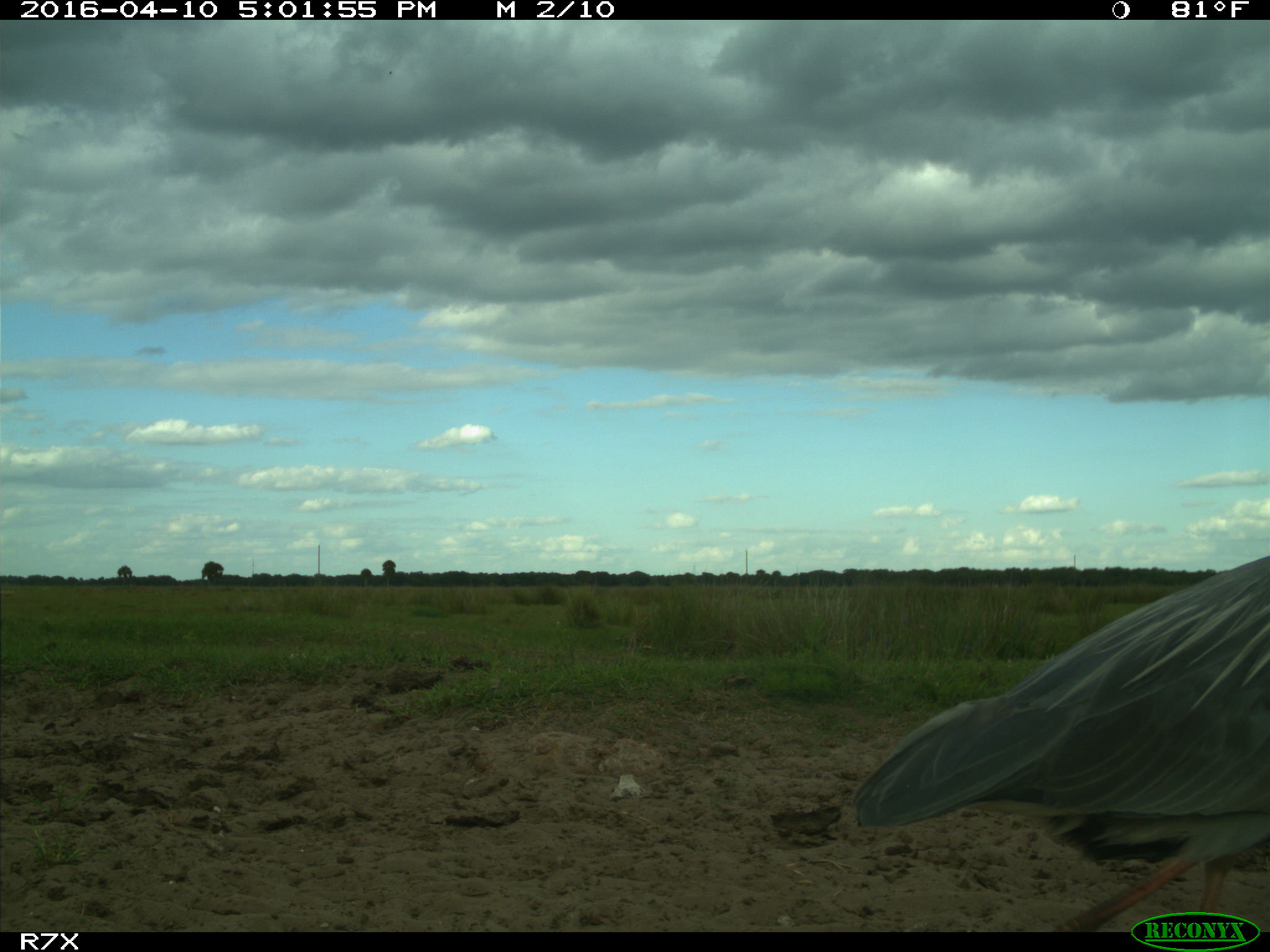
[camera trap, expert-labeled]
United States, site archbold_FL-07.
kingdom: Animalia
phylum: Chordata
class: Aves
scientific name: Aves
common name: birds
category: unidentified bird